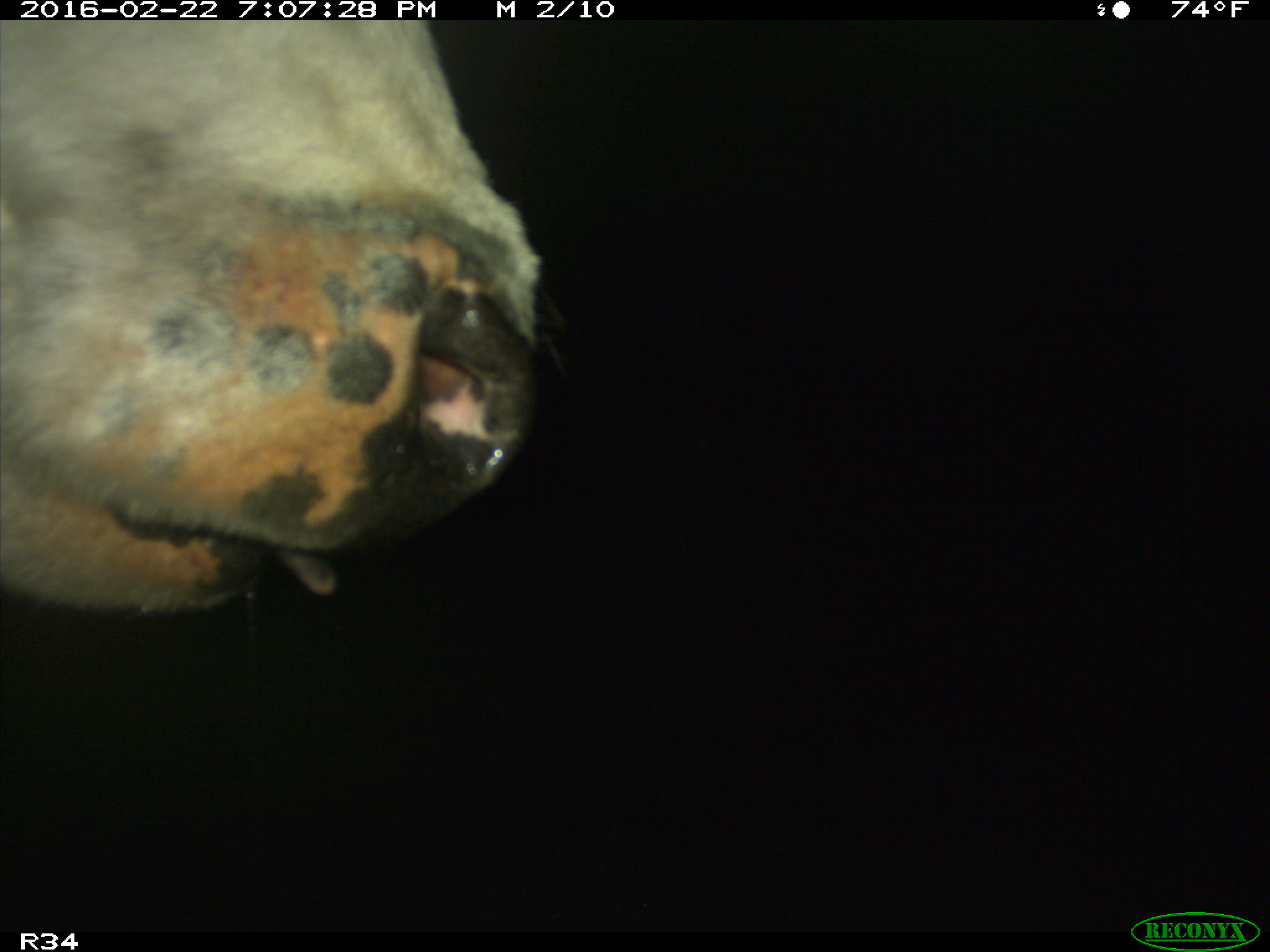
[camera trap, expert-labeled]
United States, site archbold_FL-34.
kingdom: Animalia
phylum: Chordata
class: Mammalia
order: Artiodactyla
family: Bovidae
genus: Bos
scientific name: Bos taurus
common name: domestic cow